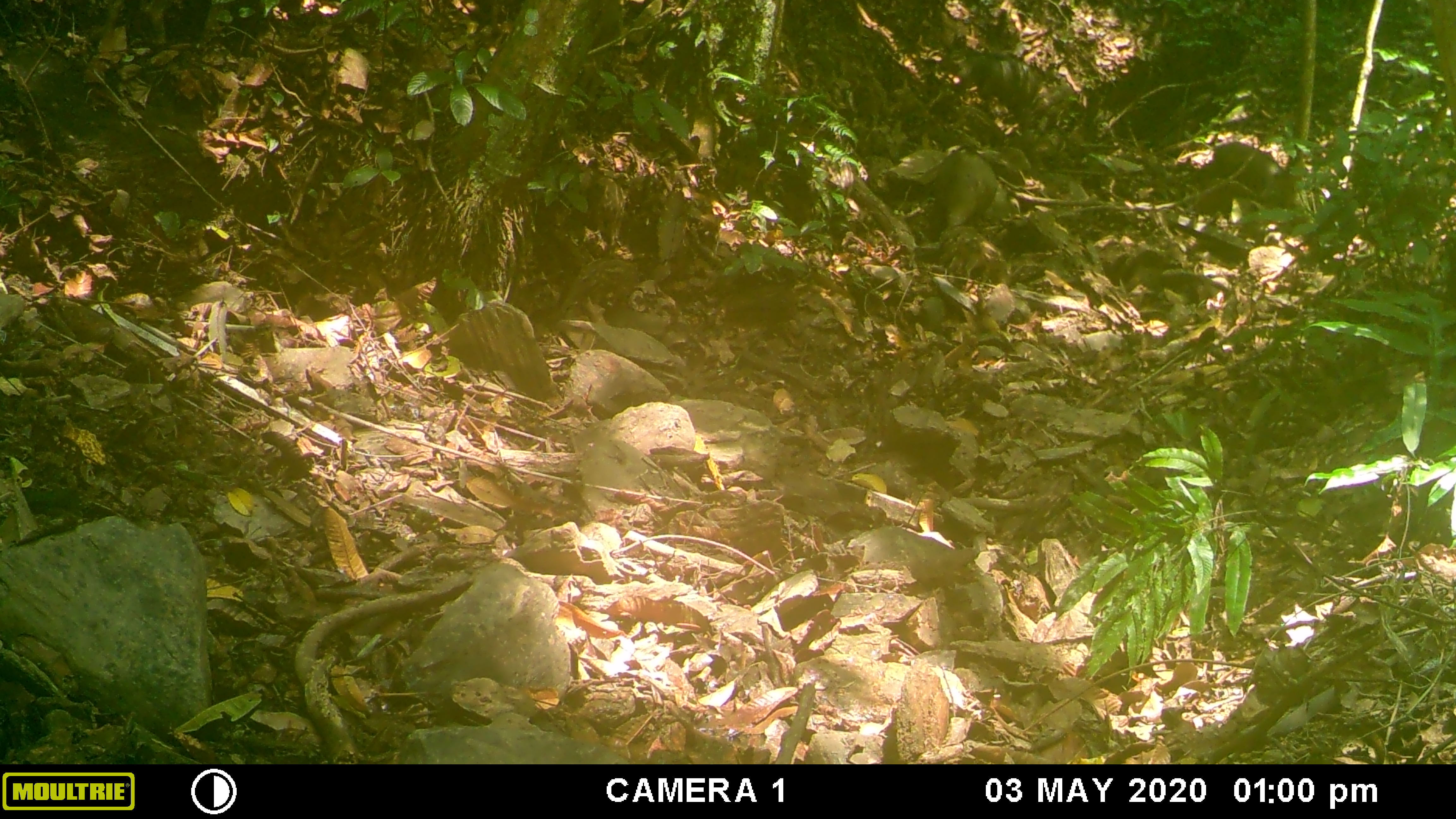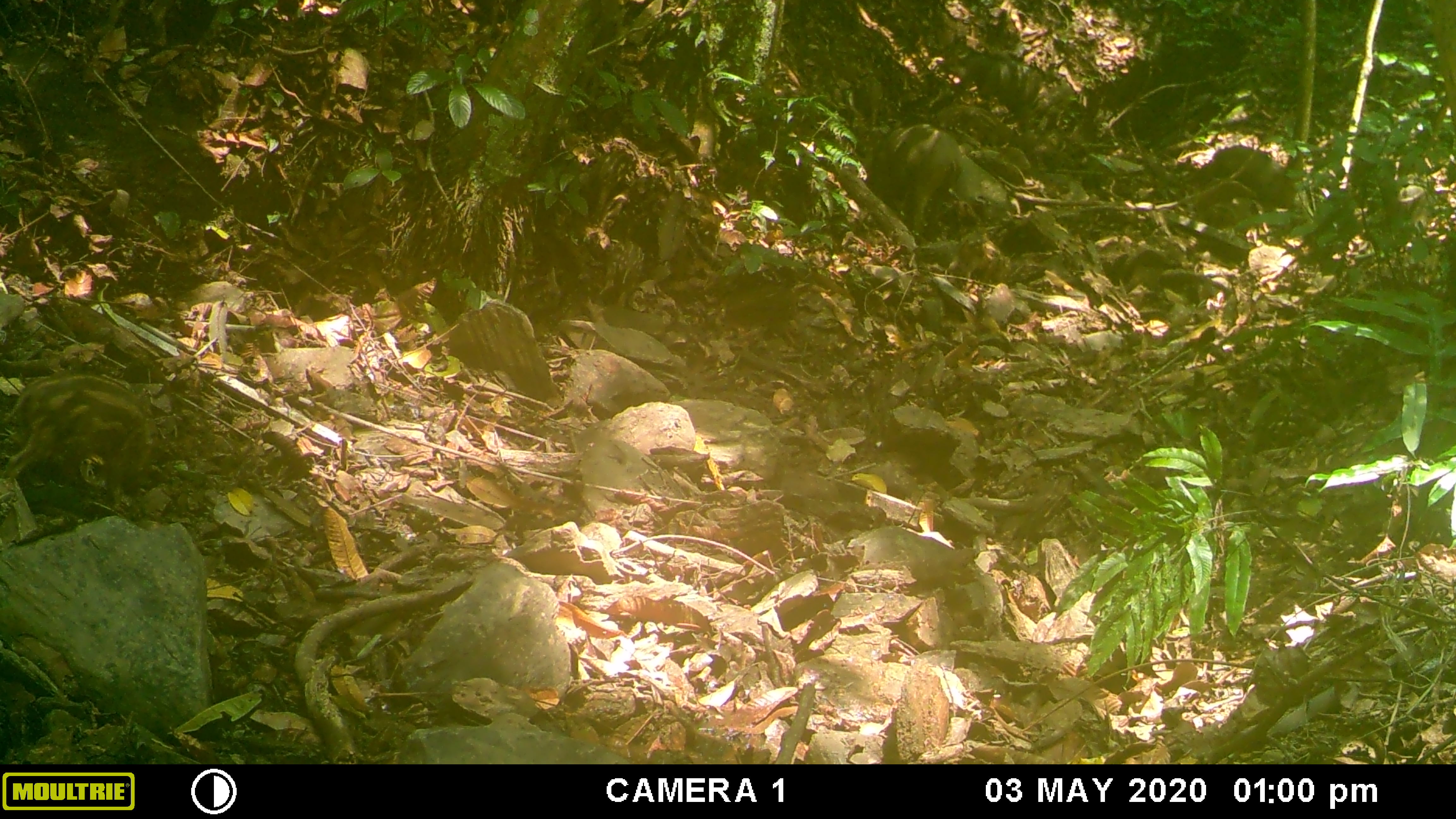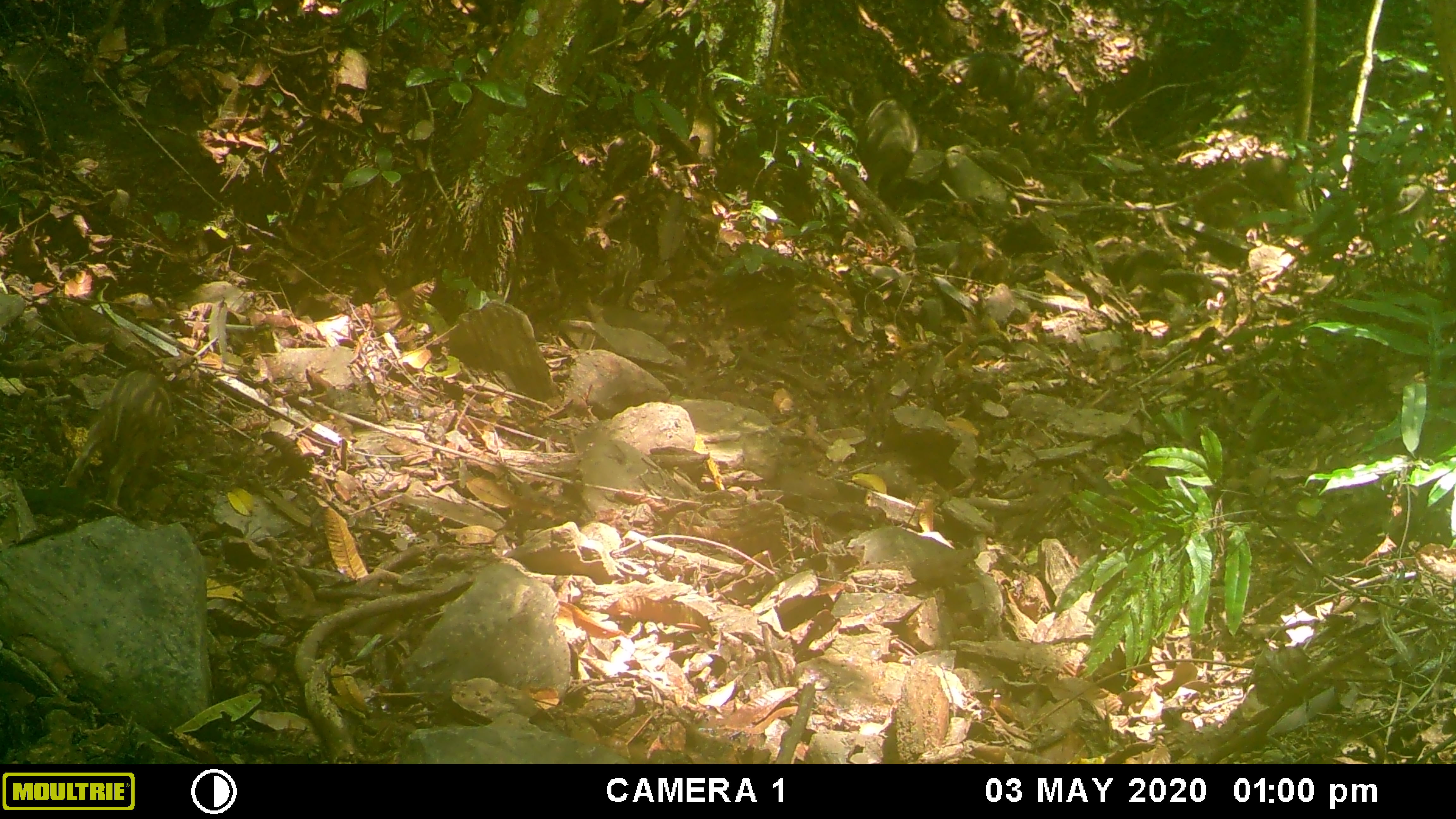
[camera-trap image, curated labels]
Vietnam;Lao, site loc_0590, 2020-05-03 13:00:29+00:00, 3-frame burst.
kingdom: Animalia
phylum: Chordata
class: Mammalia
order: Artiodactyla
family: Suidae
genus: Sus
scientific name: Sus scrofa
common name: eurasian wild pig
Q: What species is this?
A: Eurasian wild pig (Sus scrofa).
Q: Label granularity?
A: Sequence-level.